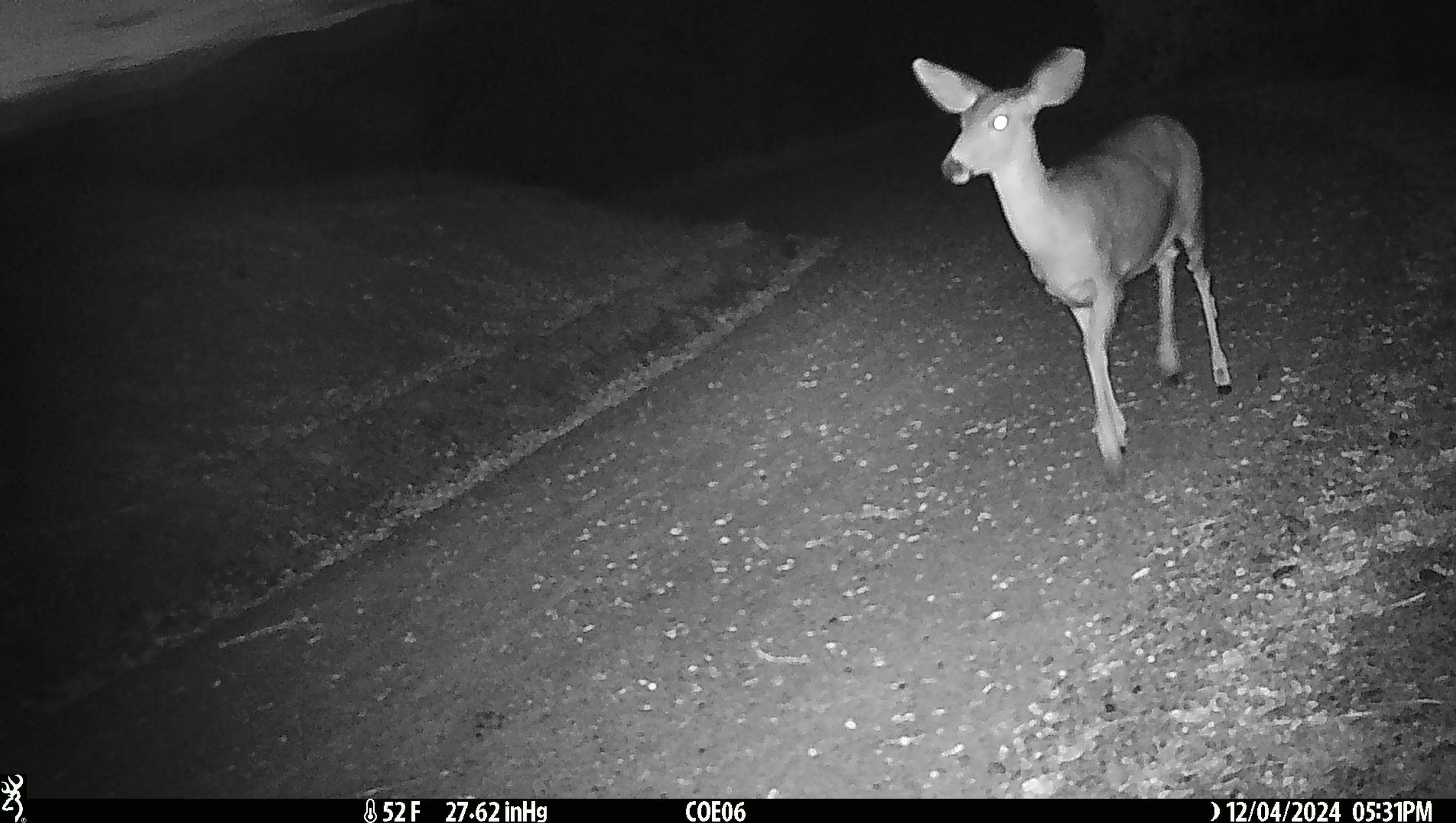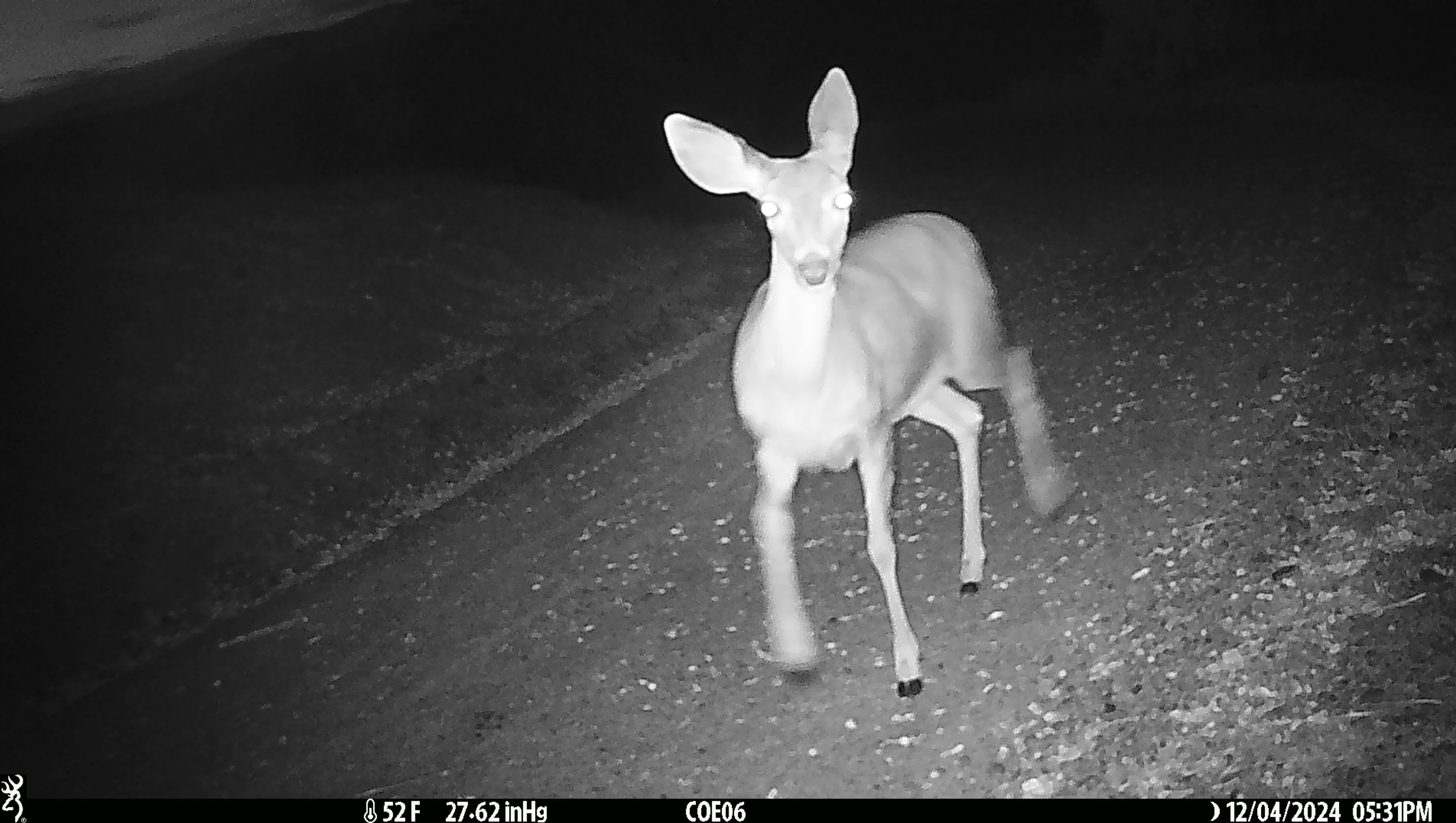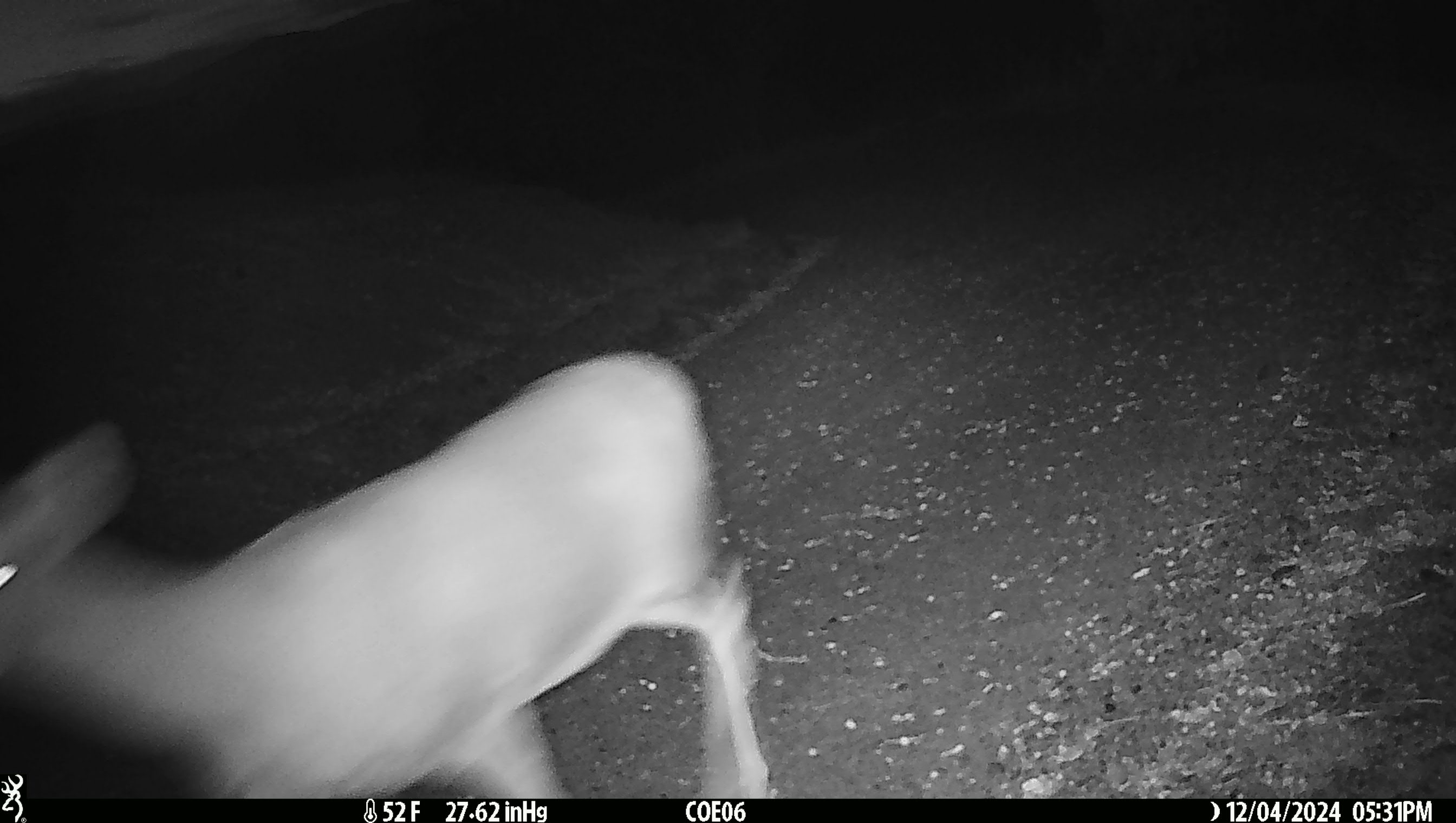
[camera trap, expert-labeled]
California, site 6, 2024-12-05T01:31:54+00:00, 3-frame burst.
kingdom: Animalia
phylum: Chordata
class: Mammalia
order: Artiodactyla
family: Cervidae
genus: Odocoileus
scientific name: Odocoileus hemionus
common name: mule deer